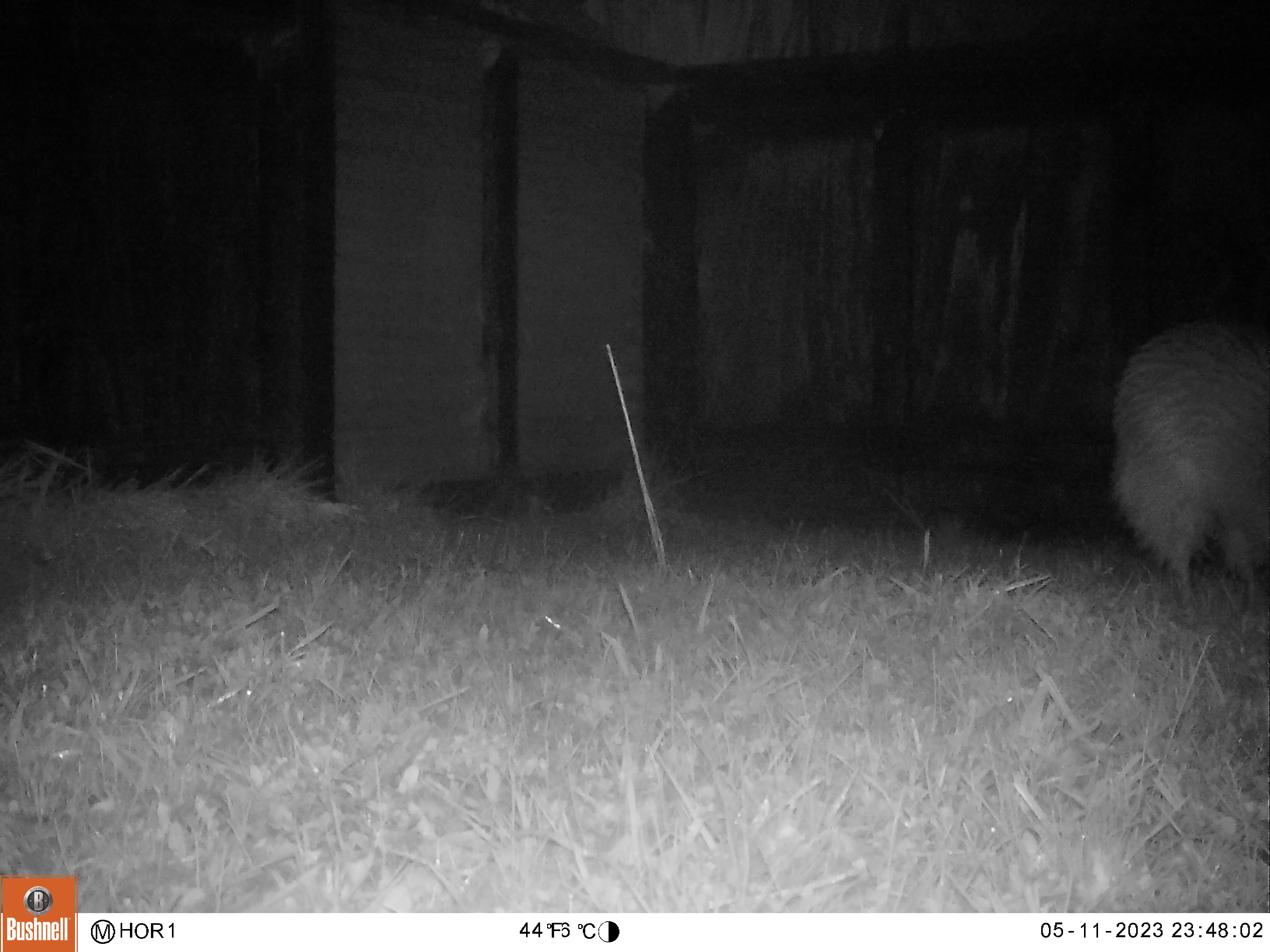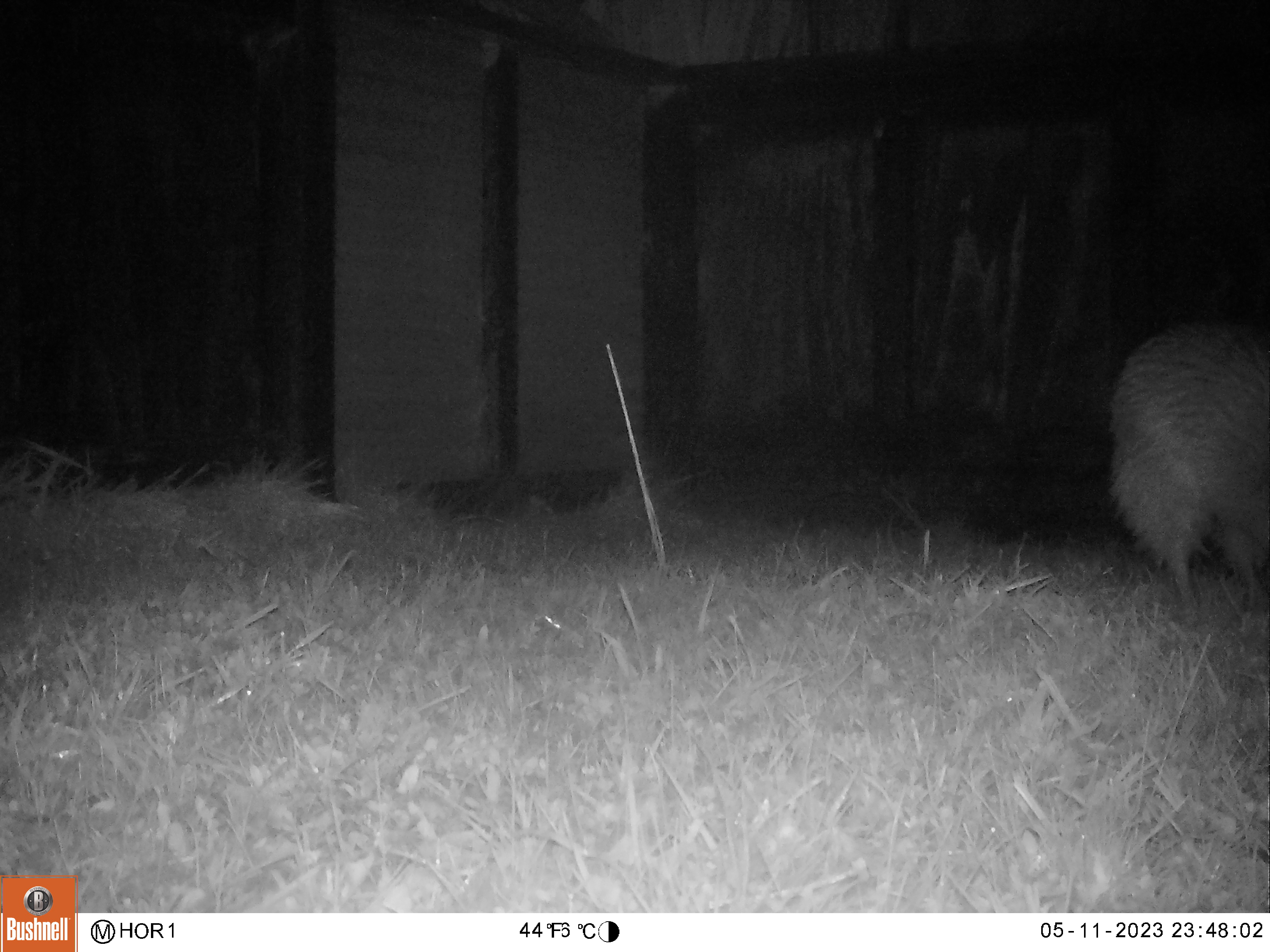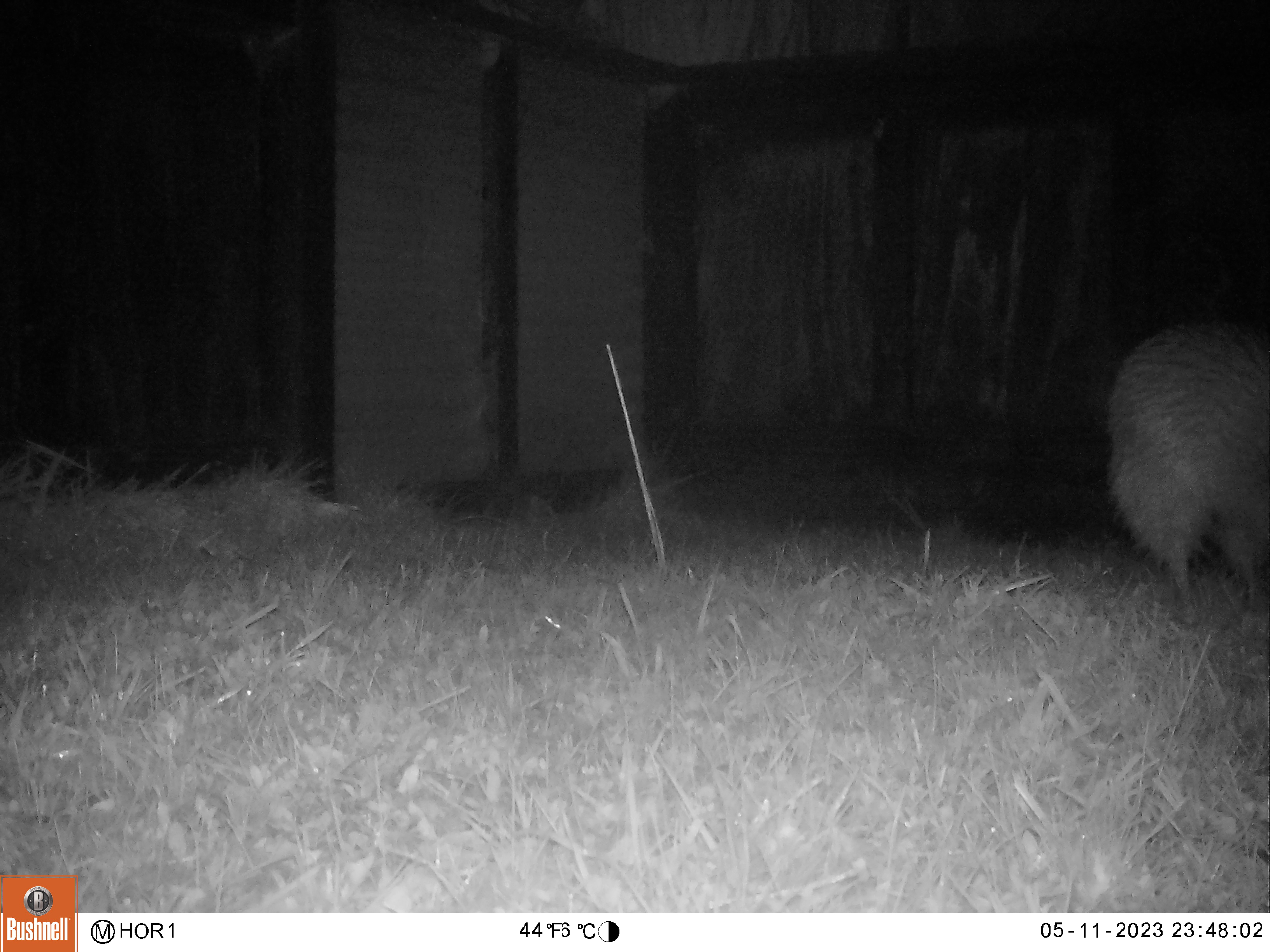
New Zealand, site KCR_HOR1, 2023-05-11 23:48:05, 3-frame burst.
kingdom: Animalia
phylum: Chordata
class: Aves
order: Apterygiformes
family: Apterygidae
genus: Apteryx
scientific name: Apteryx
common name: kiwi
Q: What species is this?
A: Kiwi (Apteryx).